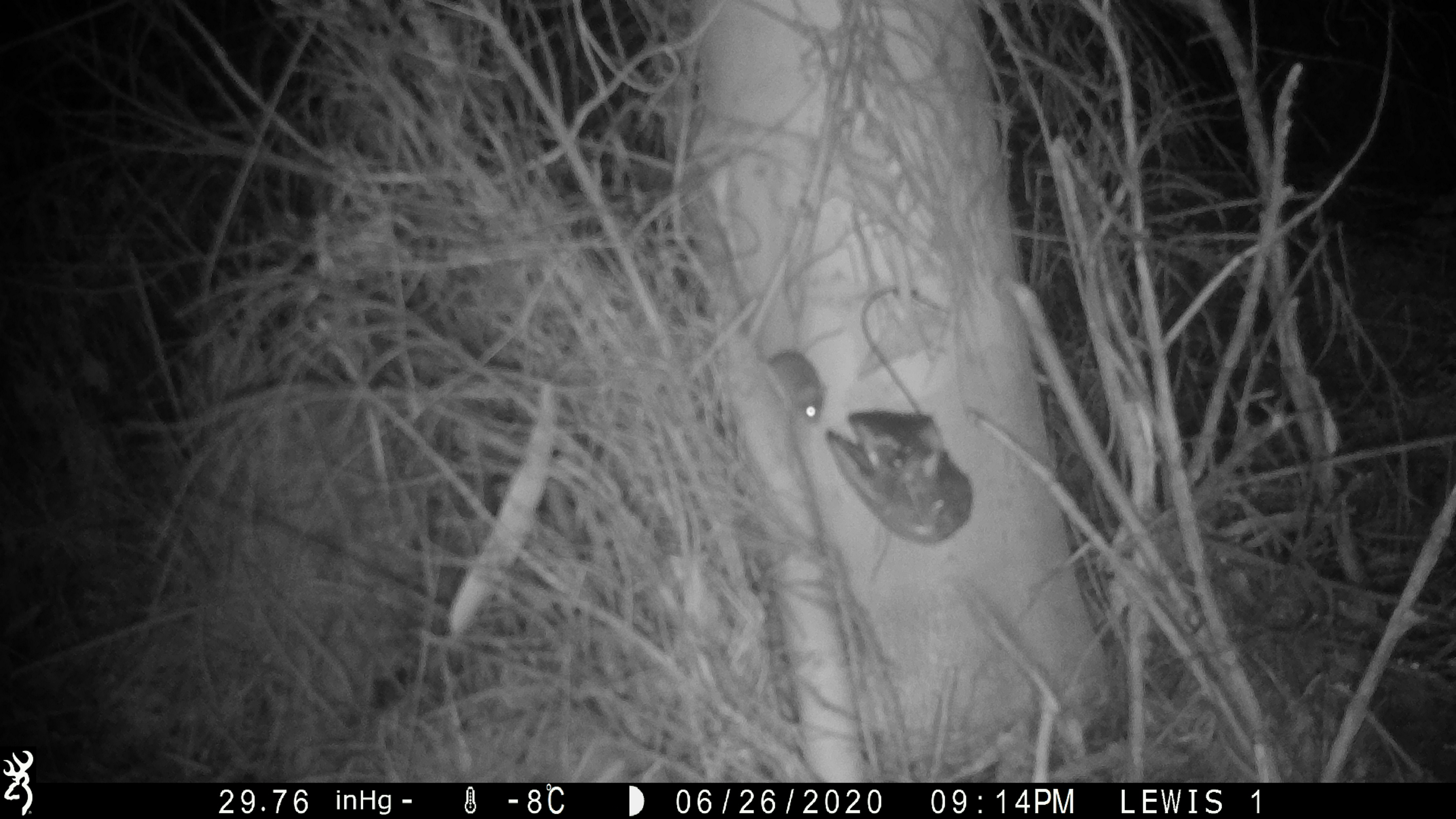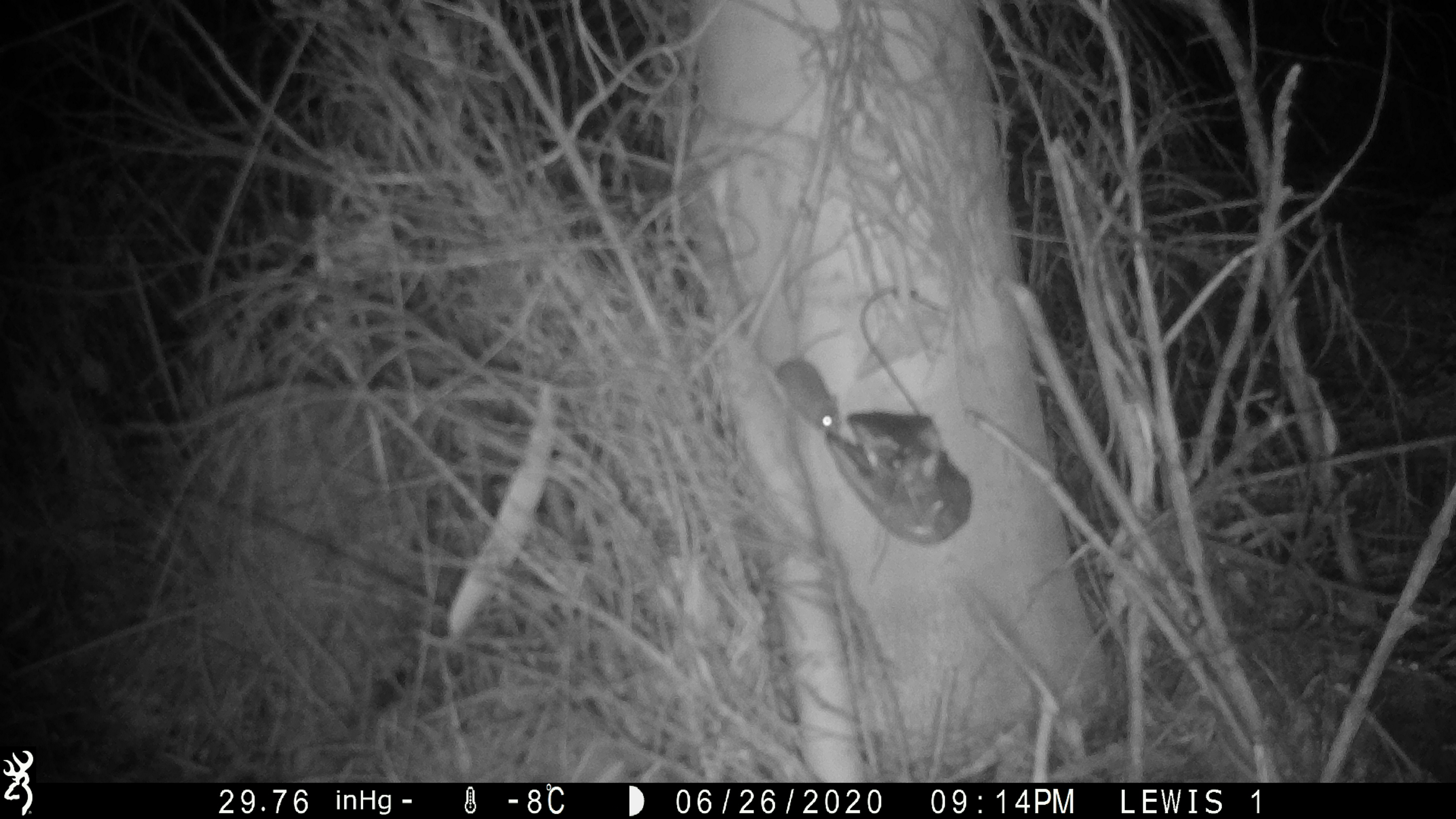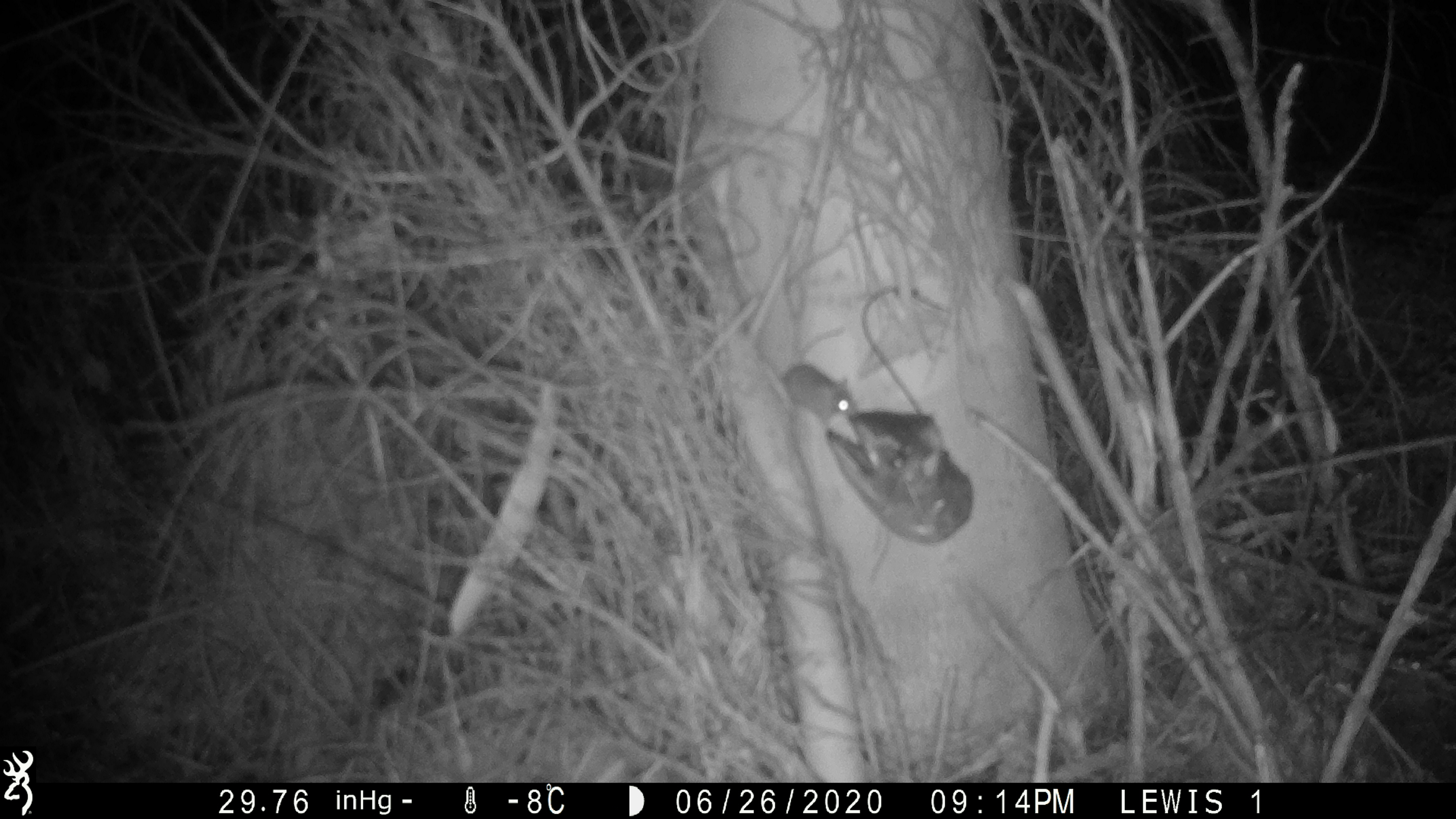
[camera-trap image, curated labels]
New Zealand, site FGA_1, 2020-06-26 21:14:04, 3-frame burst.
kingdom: Animalia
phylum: Chordata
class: Mammalia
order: Rodentia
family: Muridae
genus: Mus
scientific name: Mus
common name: mouse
Mouse (Mus).